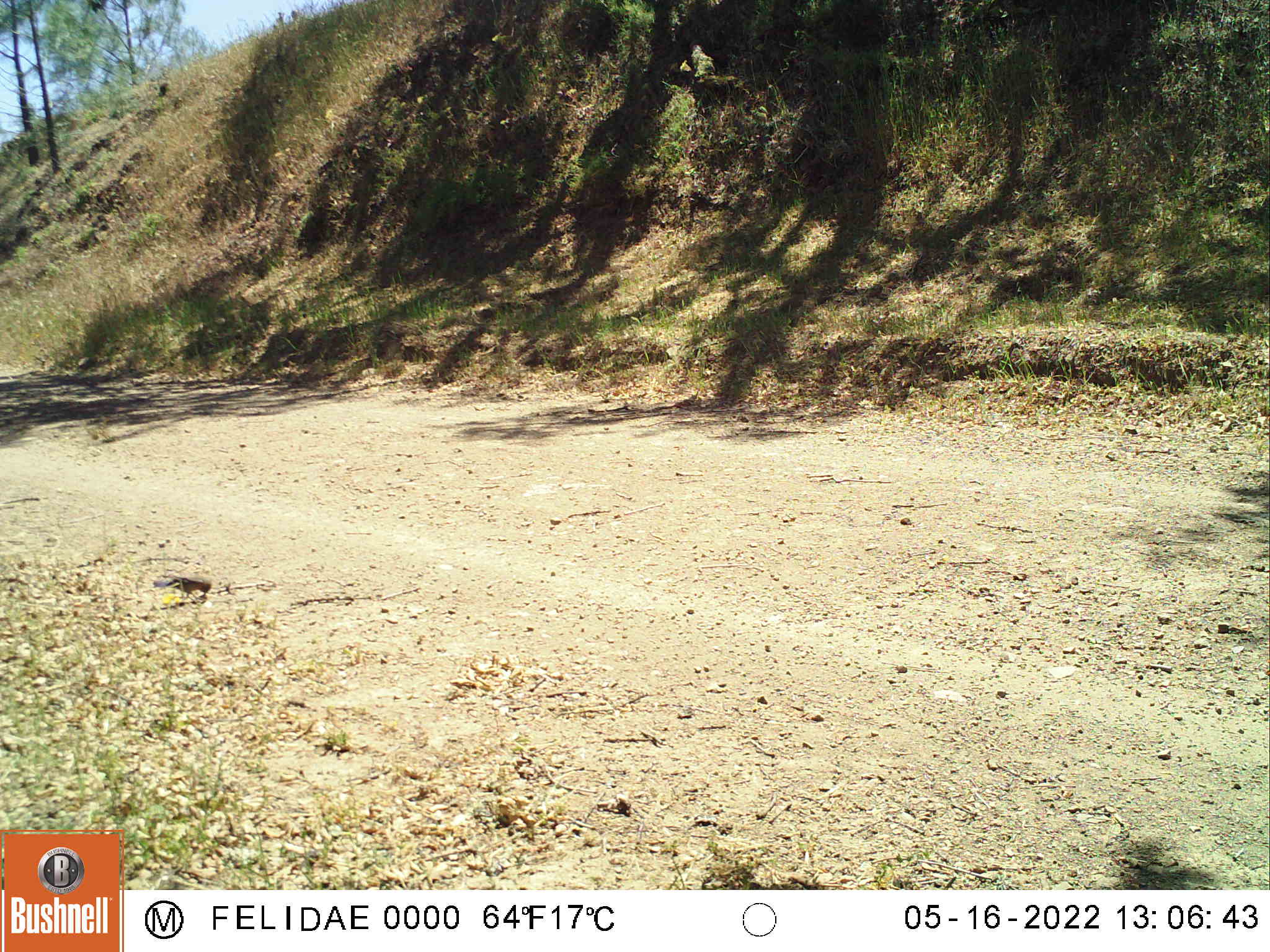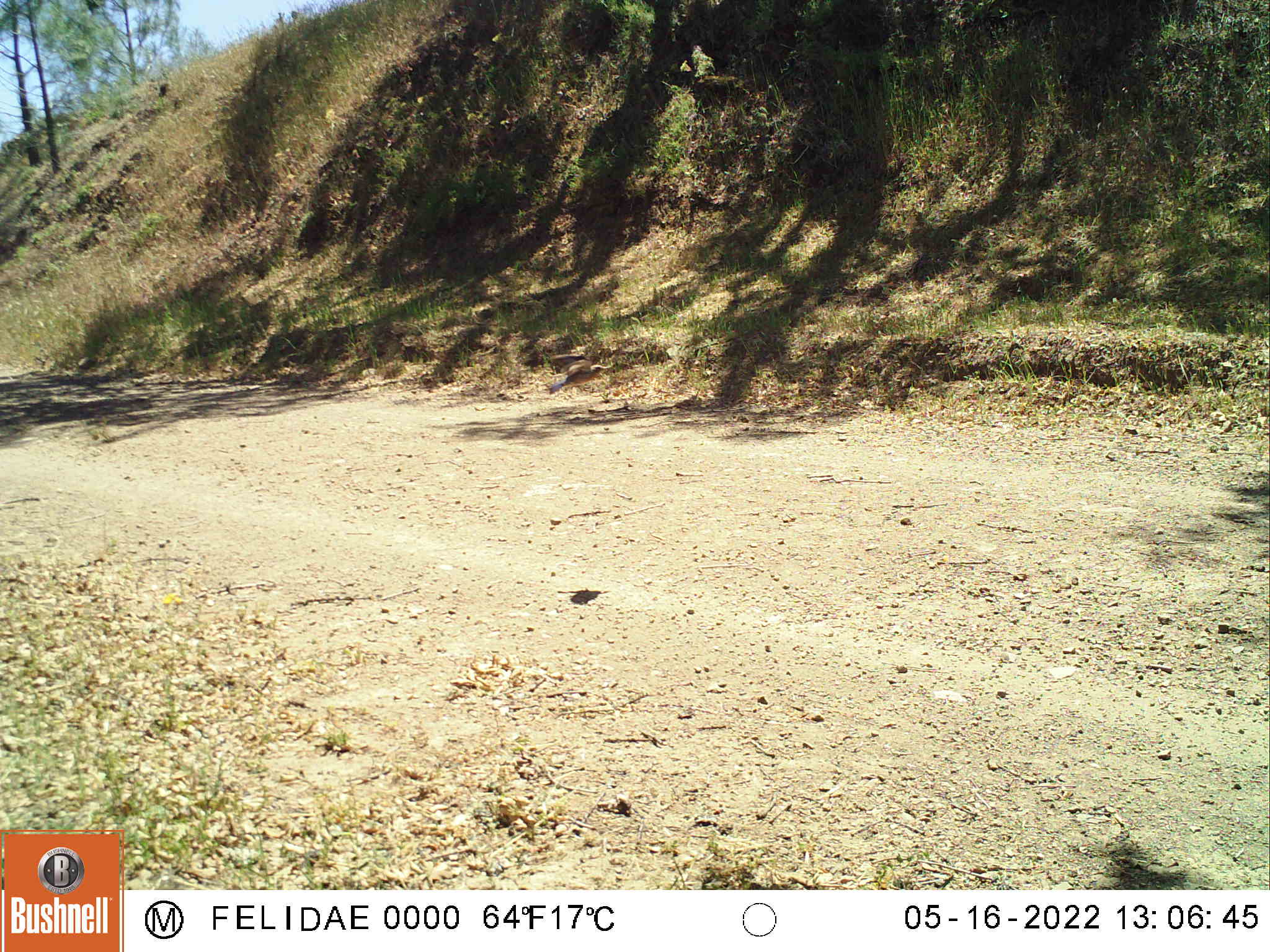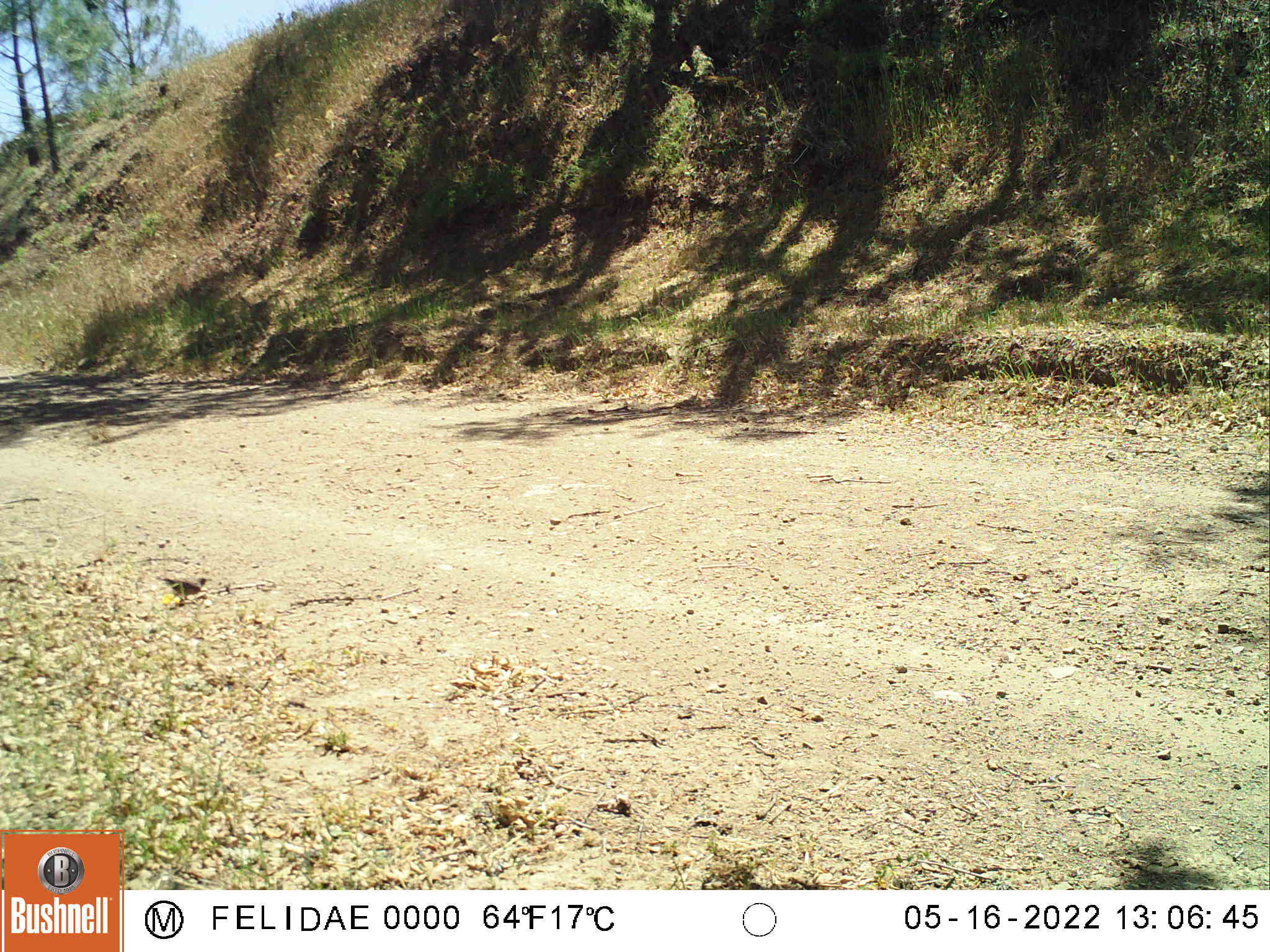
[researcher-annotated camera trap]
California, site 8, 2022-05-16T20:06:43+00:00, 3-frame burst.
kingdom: Animalia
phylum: Chordata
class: Aves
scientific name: Aves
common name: bird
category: unknown bird